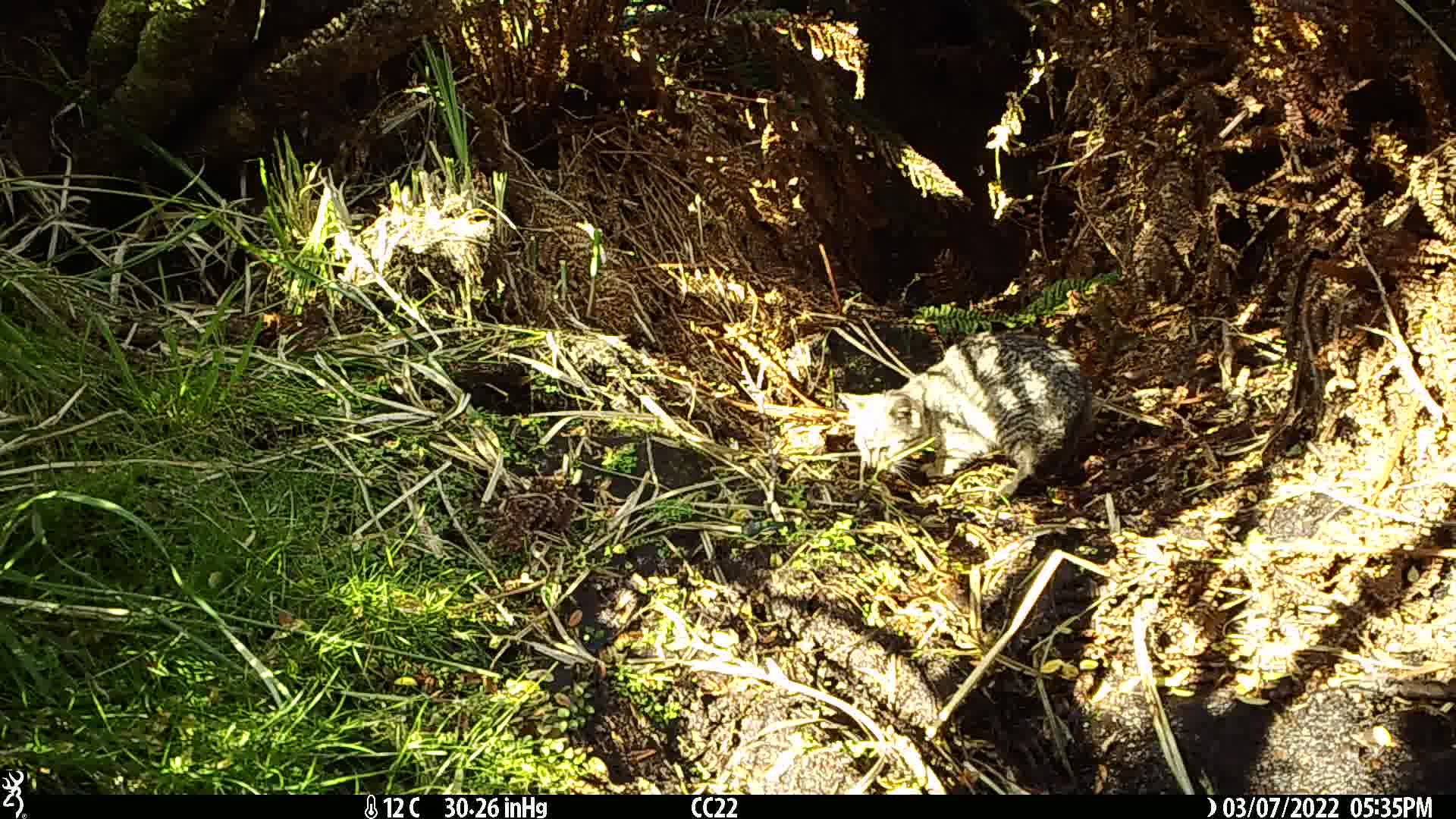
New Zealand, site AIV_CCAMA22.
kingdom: Animalia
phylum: Chordata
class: Mammalia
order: Carnivora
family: Felidae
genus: Felis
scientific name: Felis catus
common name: domestic cat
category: cat